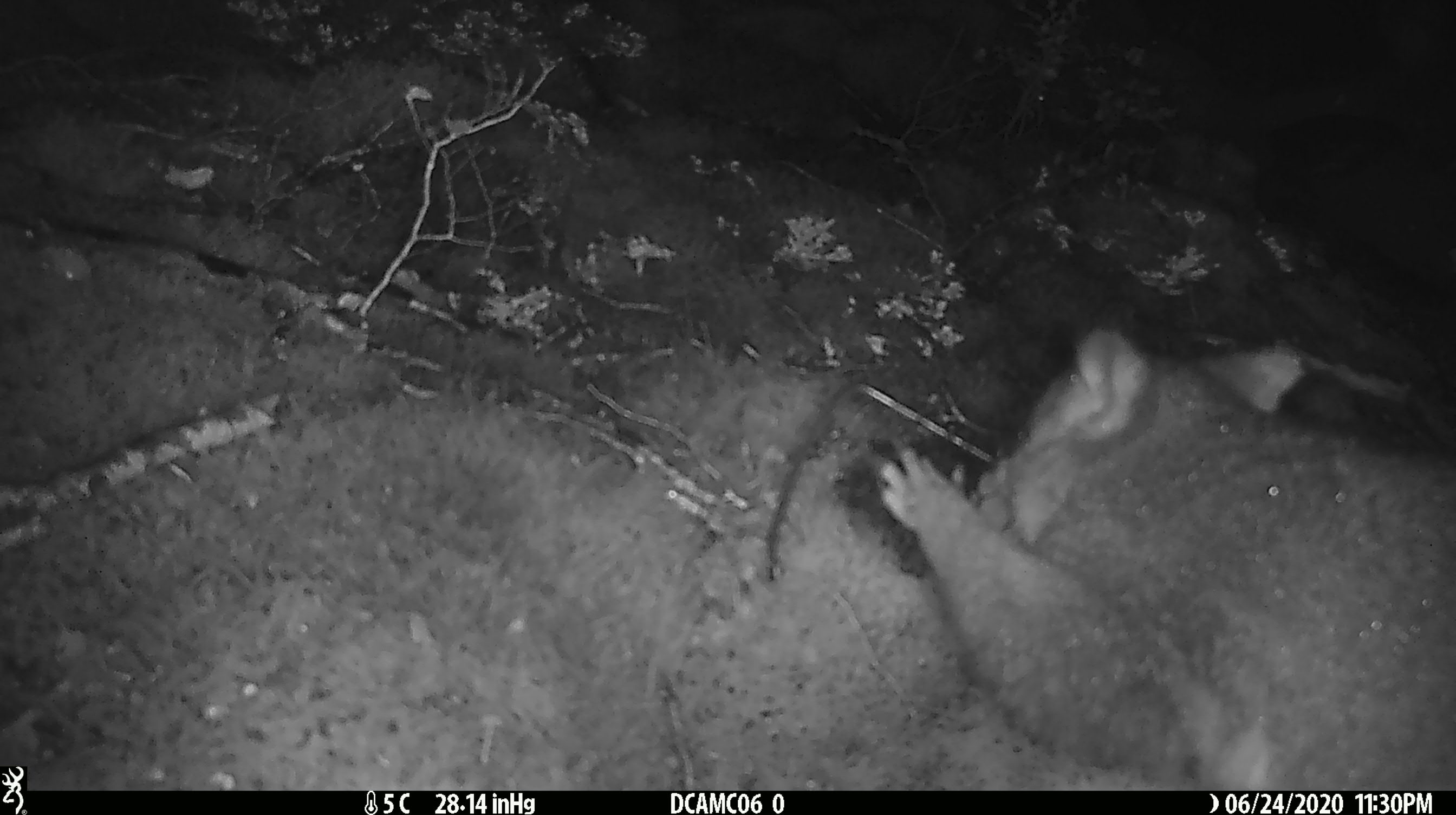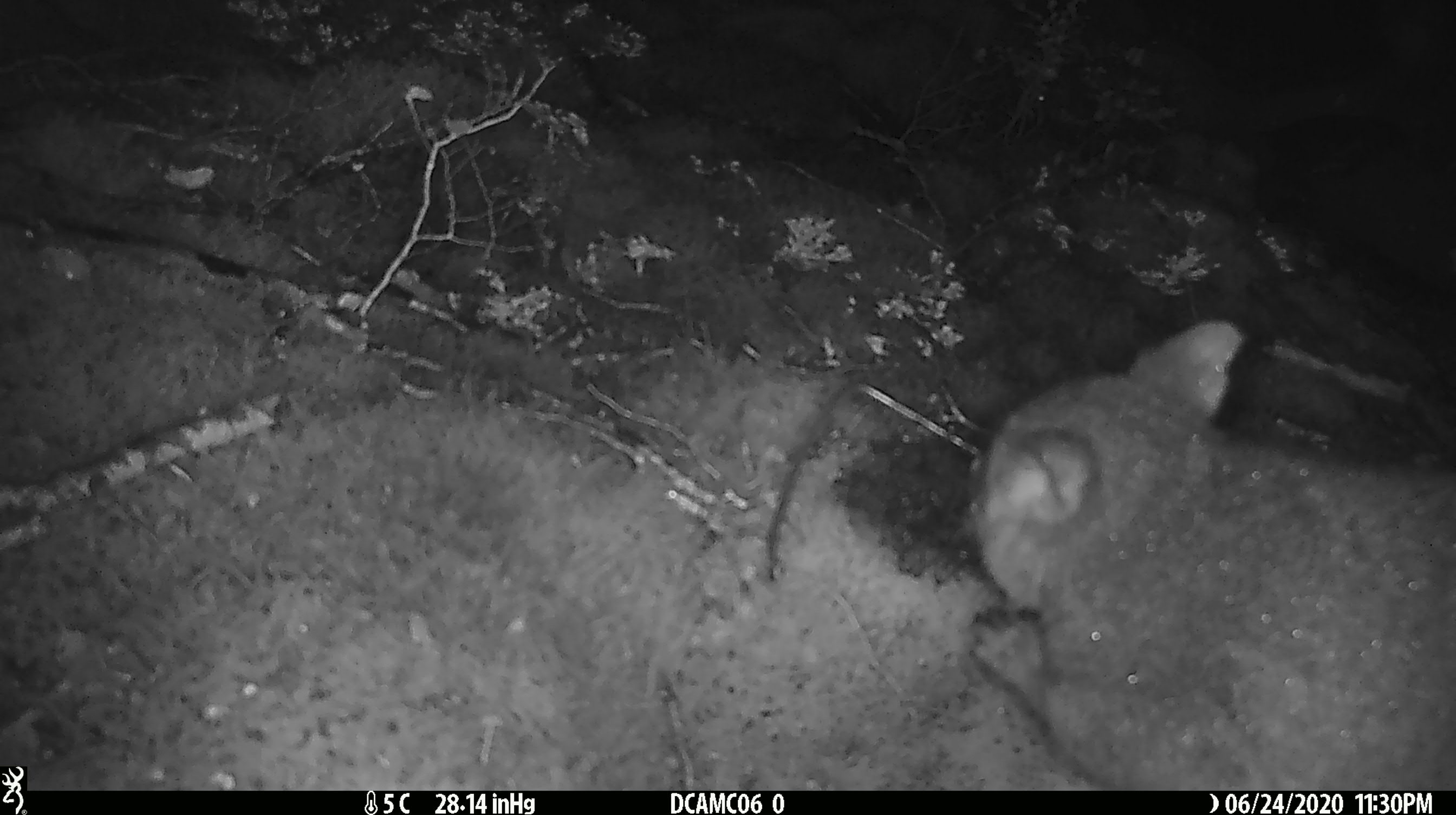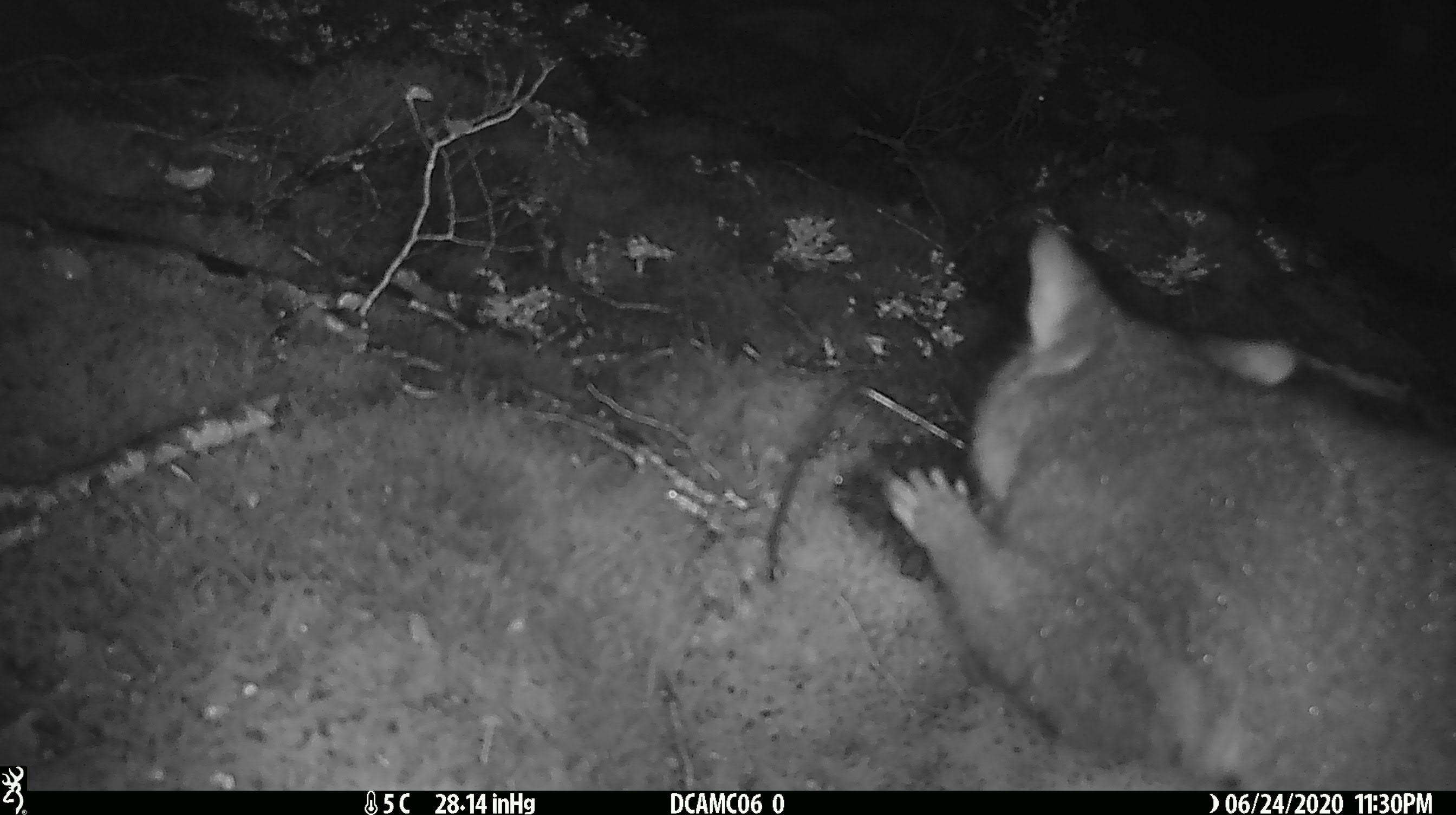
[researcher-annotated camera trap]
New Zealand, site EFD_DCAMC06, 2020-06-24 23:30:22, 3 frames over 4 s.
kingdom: Animalia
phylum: Chordata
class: Mammalia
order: Diprotodontia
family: Phalangeridae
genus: Trichosurus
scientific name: Trichosurus vulpecula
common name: common brushtail possum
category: possum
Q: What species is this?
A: Possum (common brushtail possum) (Trichosurus vulpecula).